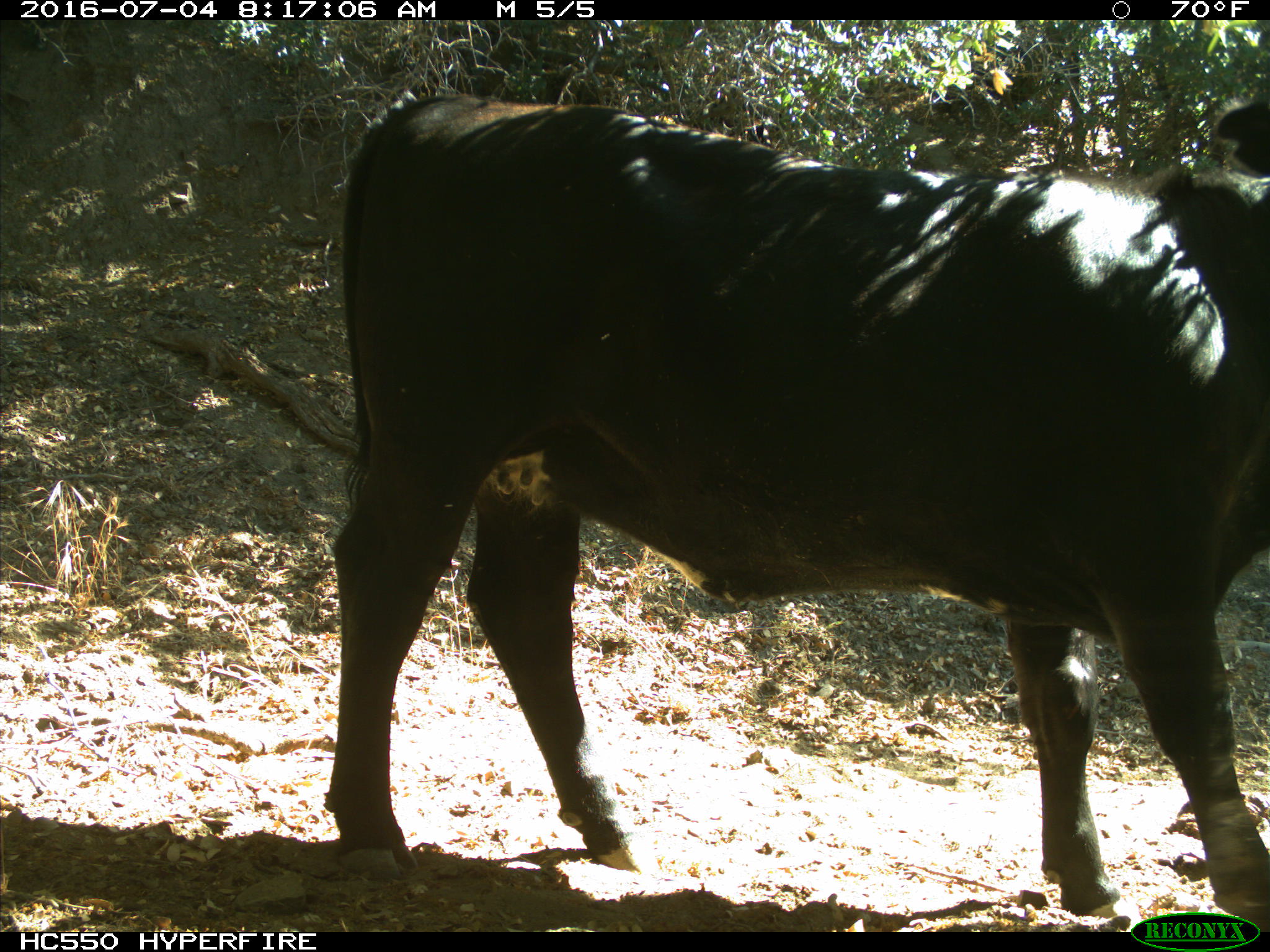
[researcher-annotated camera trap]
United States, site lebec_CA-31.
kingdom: Animalia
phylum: Chordata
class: Mammalia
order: Artiodactyla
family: Bovidae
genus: Bos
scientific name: Bos taurus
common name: domestic cow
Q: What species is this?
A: Bos taurus (domestic cow).